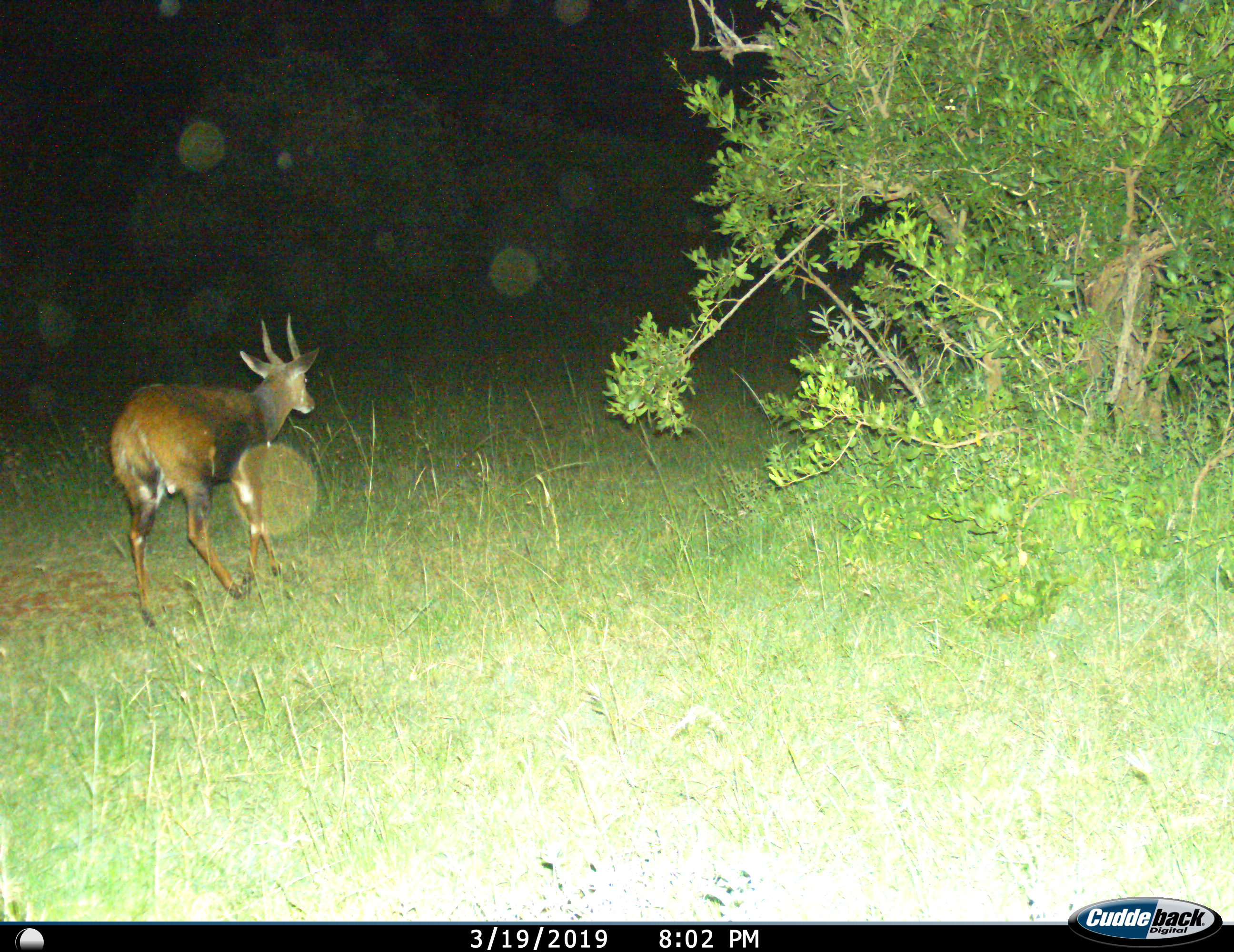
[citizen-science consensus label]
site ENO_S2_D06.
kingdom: Animalia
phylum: Chordata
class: Mammalia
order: Artiodactyla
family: Bovidae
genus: Tragelaphus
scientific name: Tragelaphus scriptus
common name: bushbuck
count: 1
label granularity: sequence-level